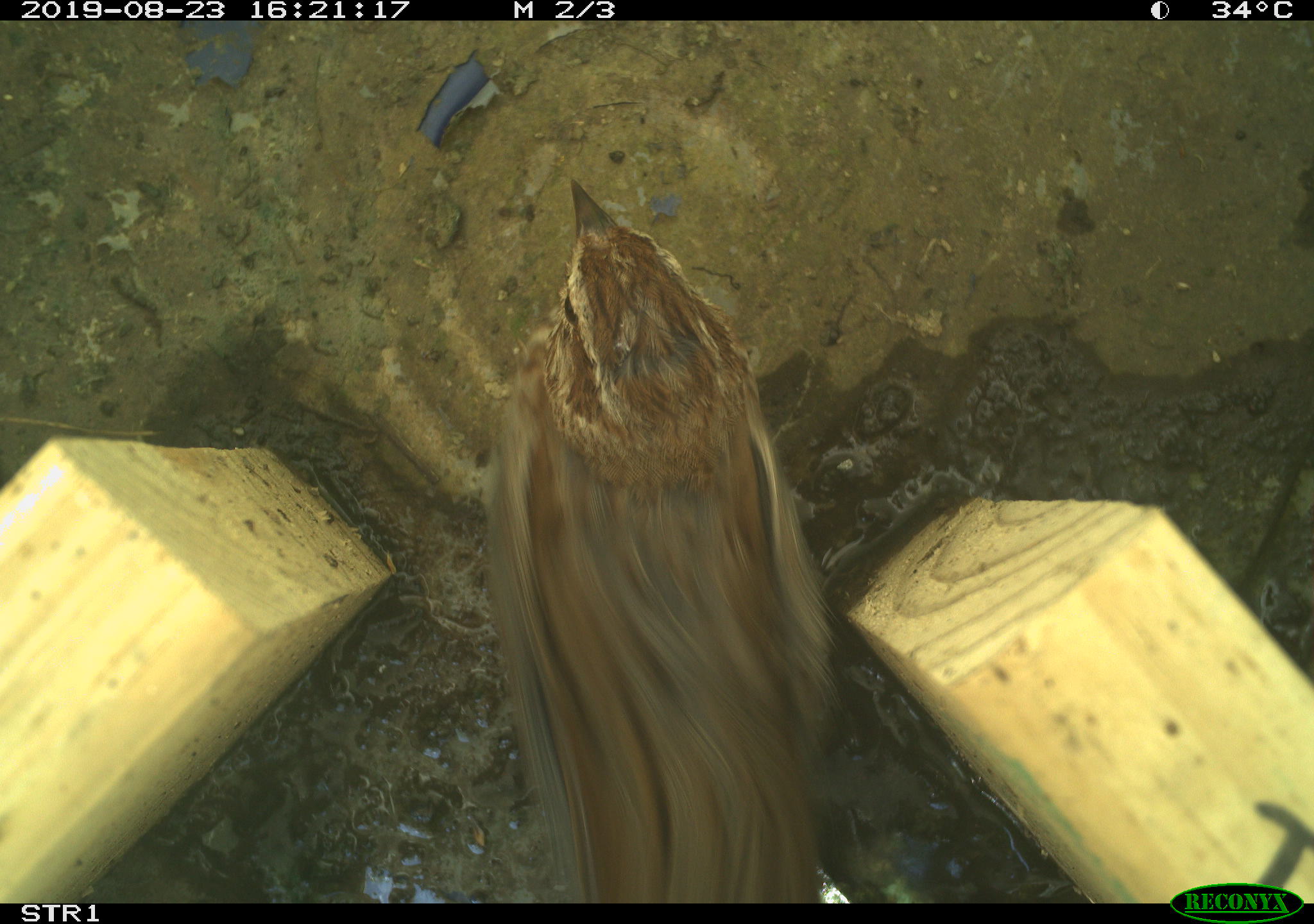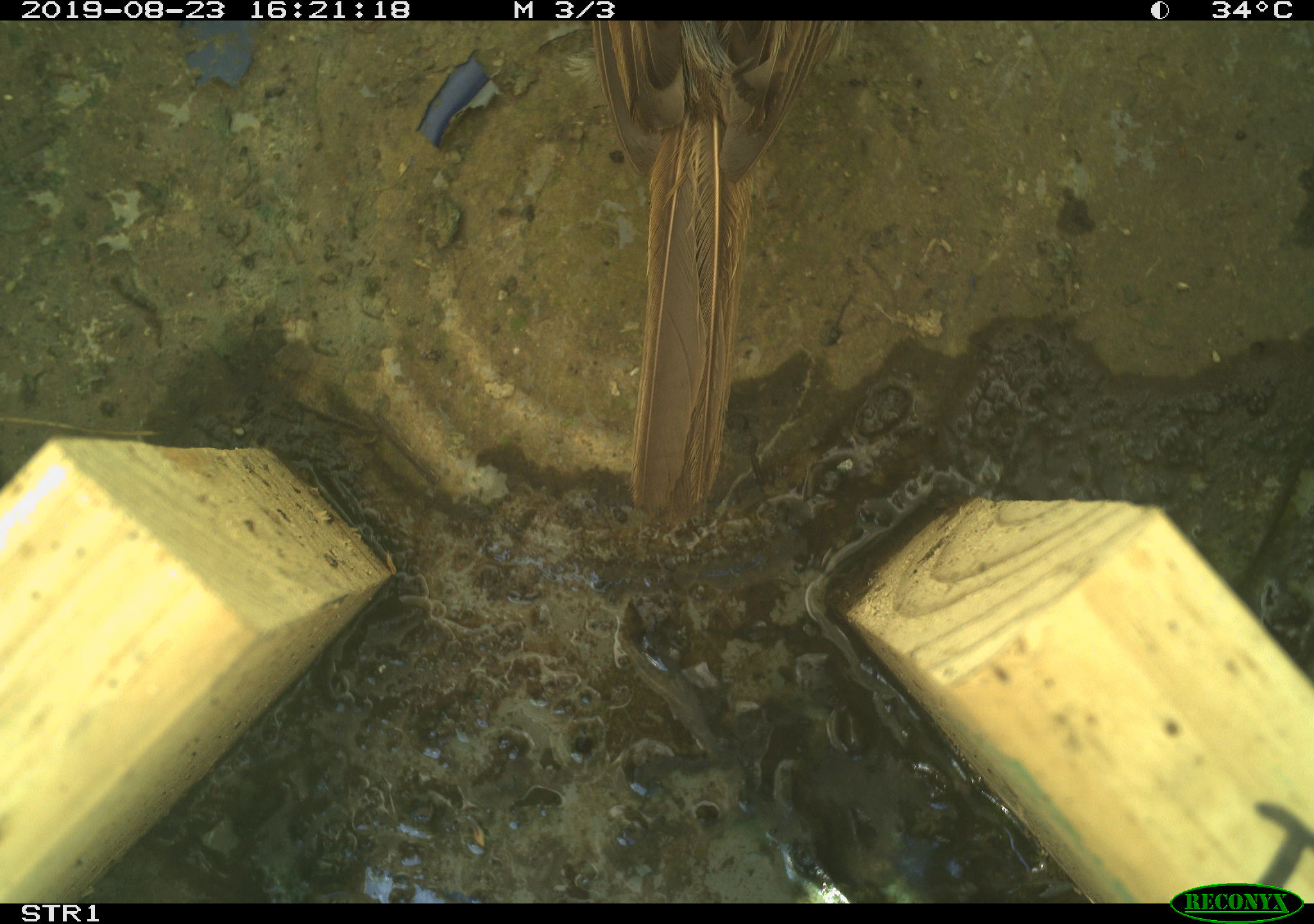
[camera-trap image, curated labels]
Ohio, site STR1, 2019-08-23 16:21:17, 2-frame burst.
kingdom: Animalia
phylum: Chordata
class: Aves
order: Passeriformes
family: Passerellidae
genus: Melospiza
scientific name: Melospiza melodia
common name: song sparrow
Song sparrow (Melospiza melodia).